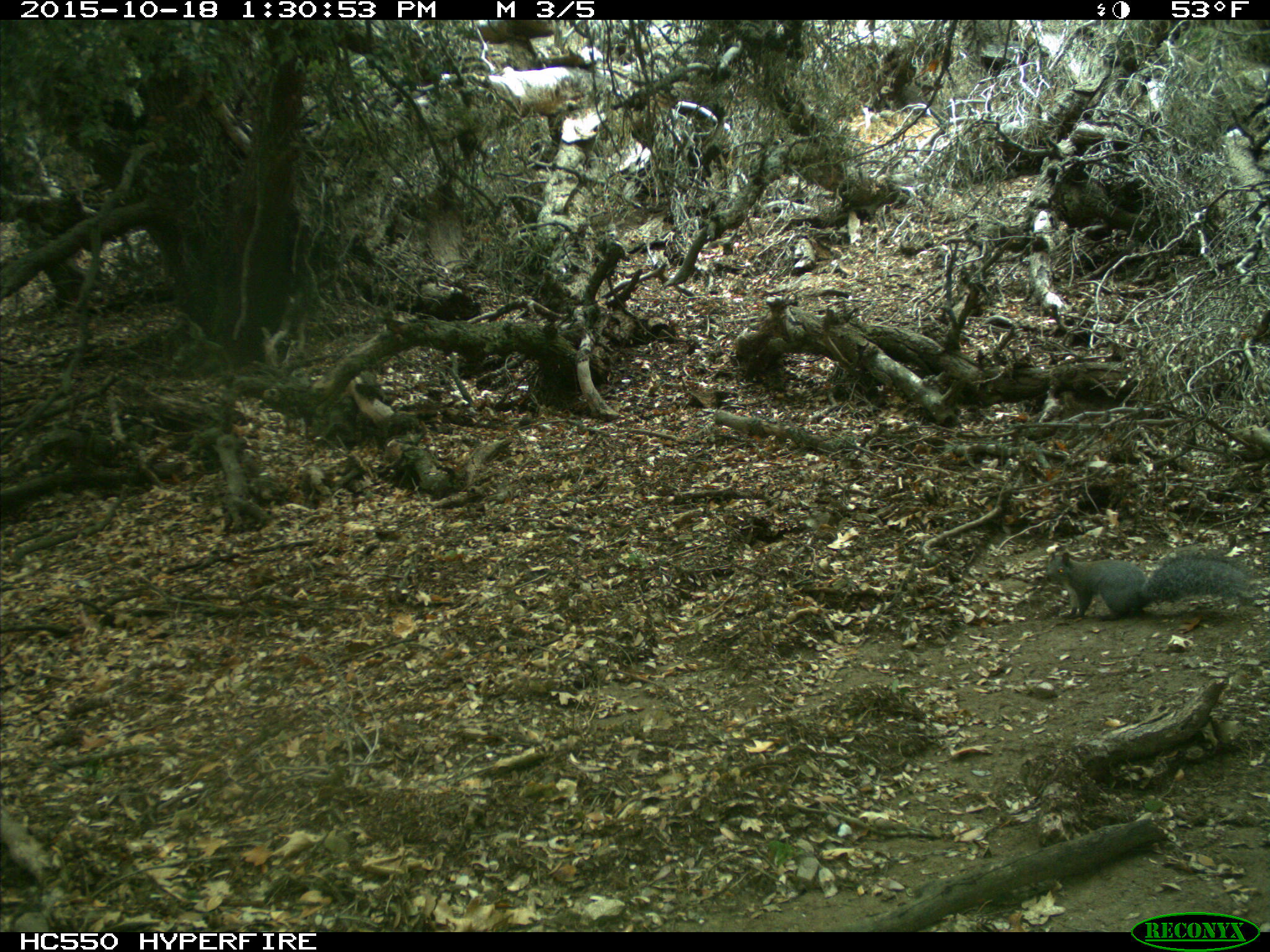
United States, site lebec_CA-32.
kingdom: Animalia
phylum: Chordata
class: Mammalia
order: Rodentia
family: Sciuridae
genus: Sciurus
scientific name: Sciurus carolinensis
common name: eastern gray squirrel